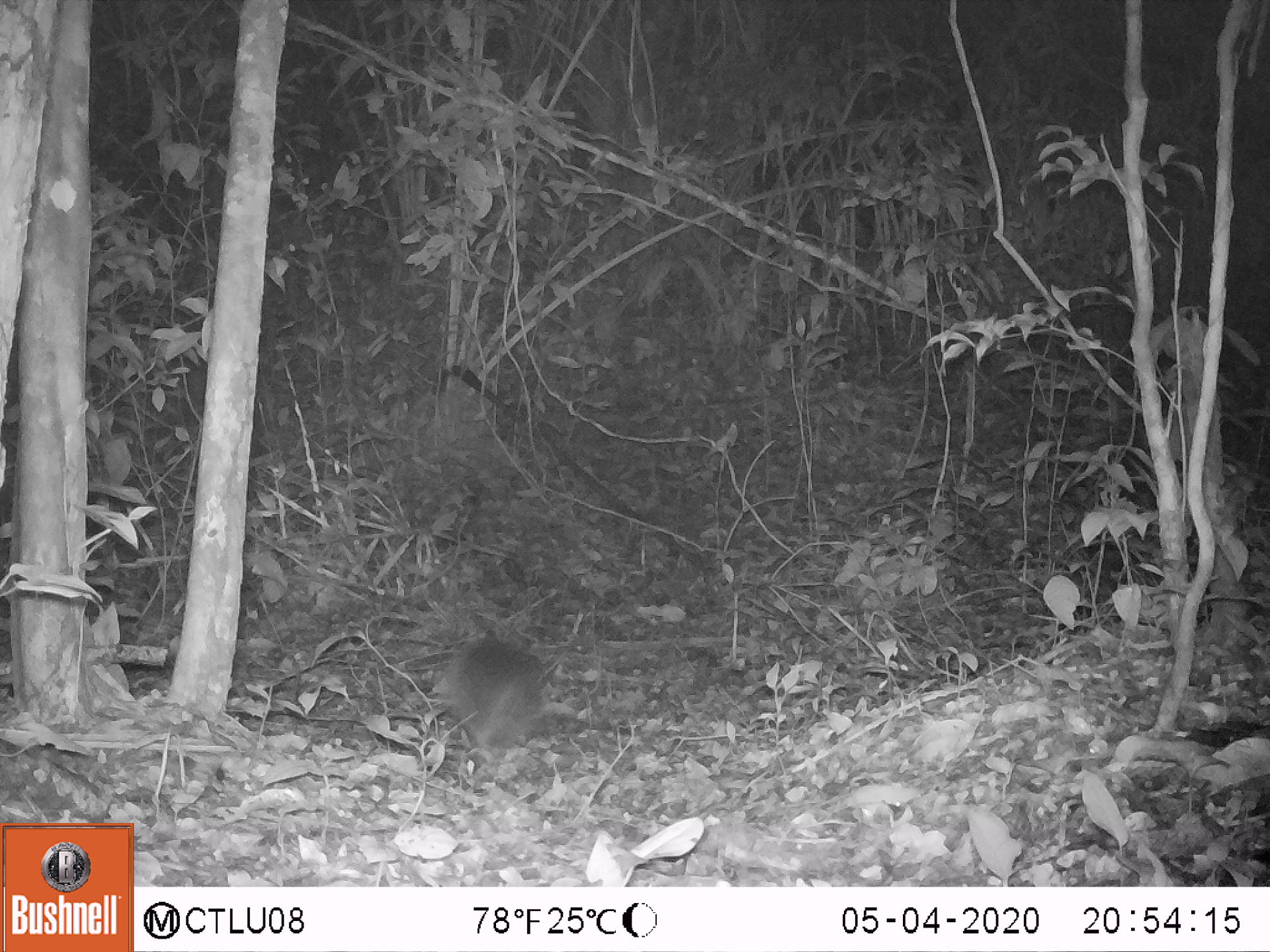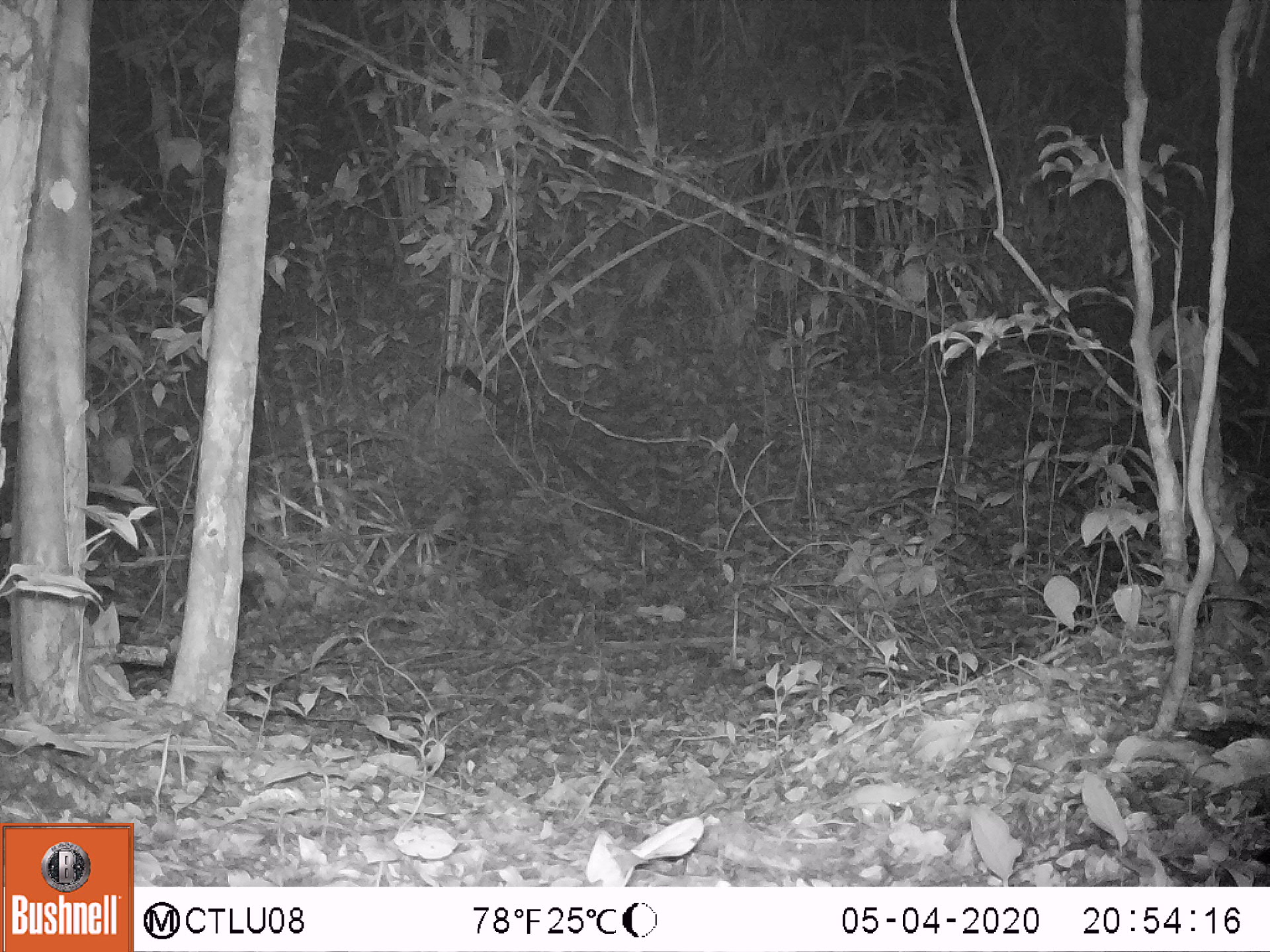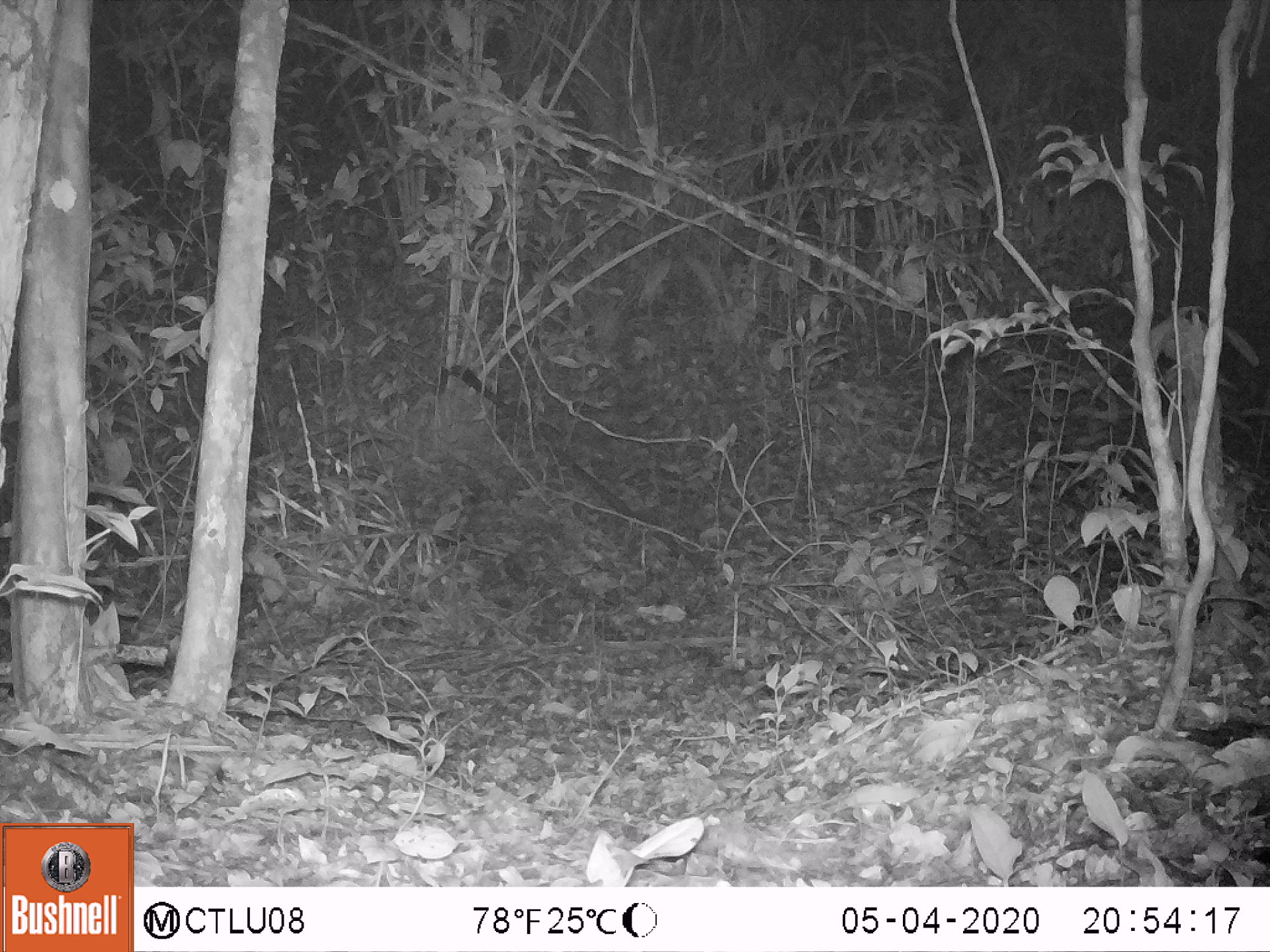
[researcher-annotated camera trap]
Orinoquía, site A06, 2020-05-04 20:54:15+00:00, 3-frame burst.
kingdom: Animalia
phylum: Chordata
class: Mammalia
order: Cingulata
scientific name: Cingulata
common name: armadillo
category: unknown armadillo